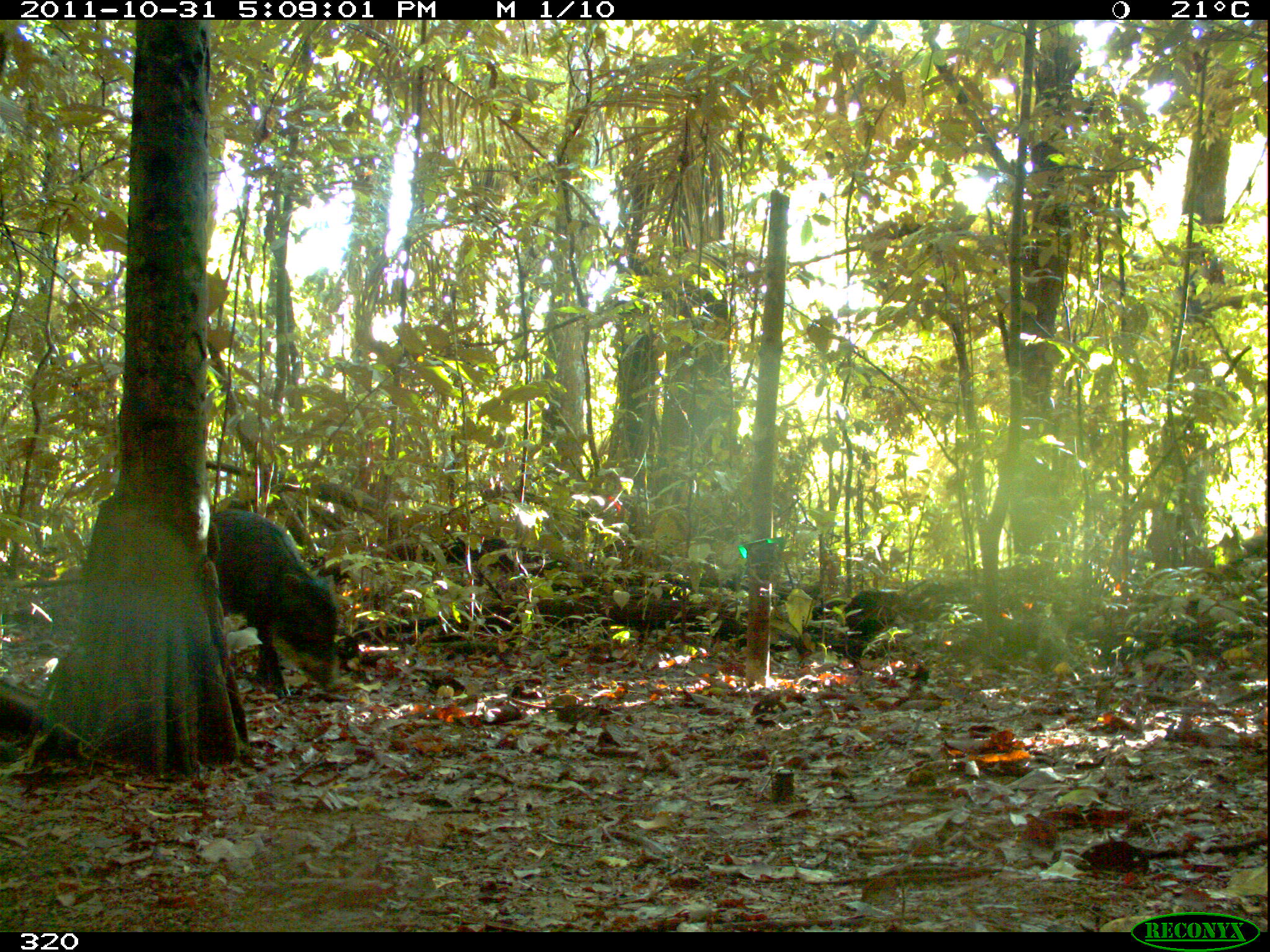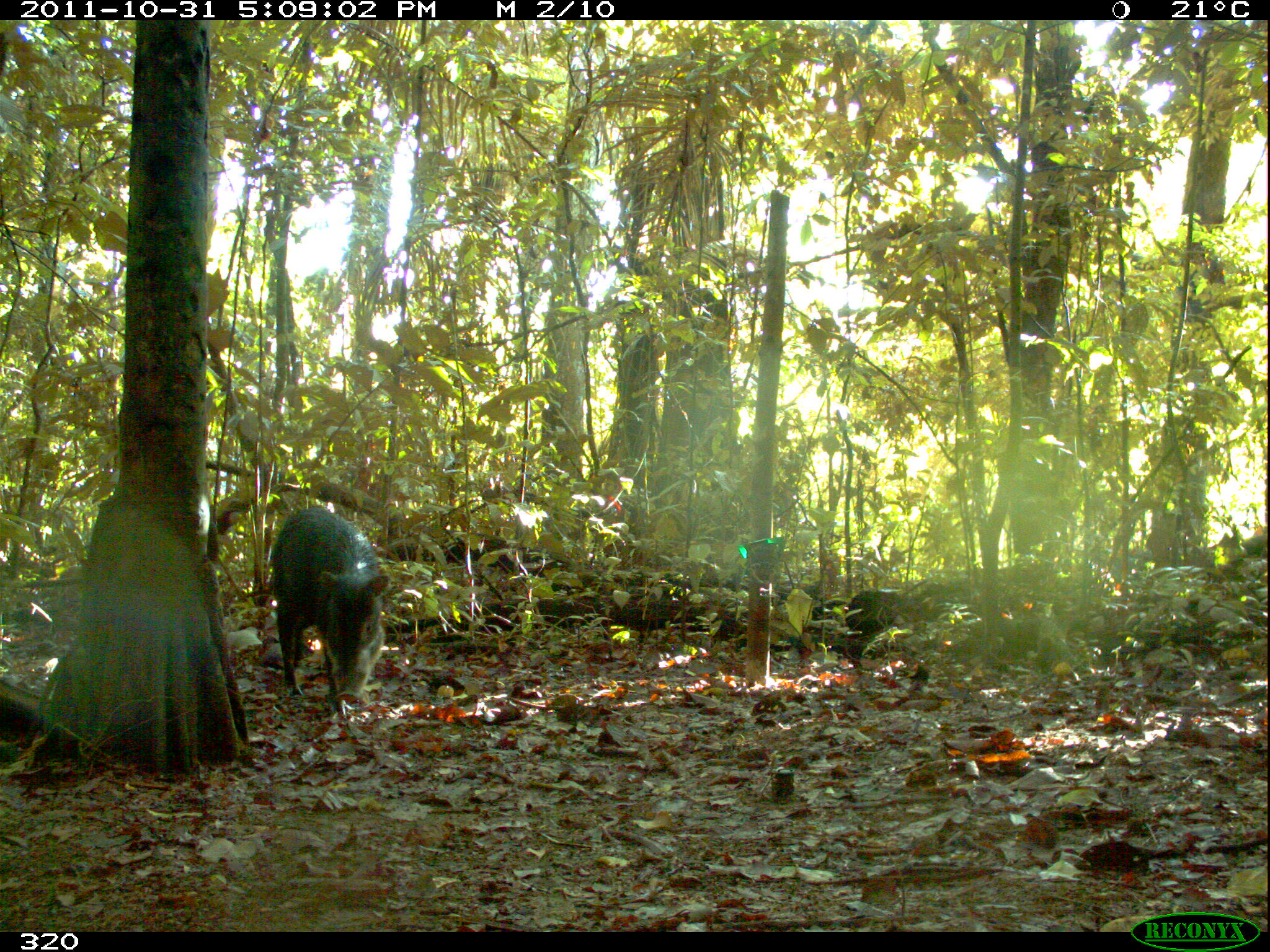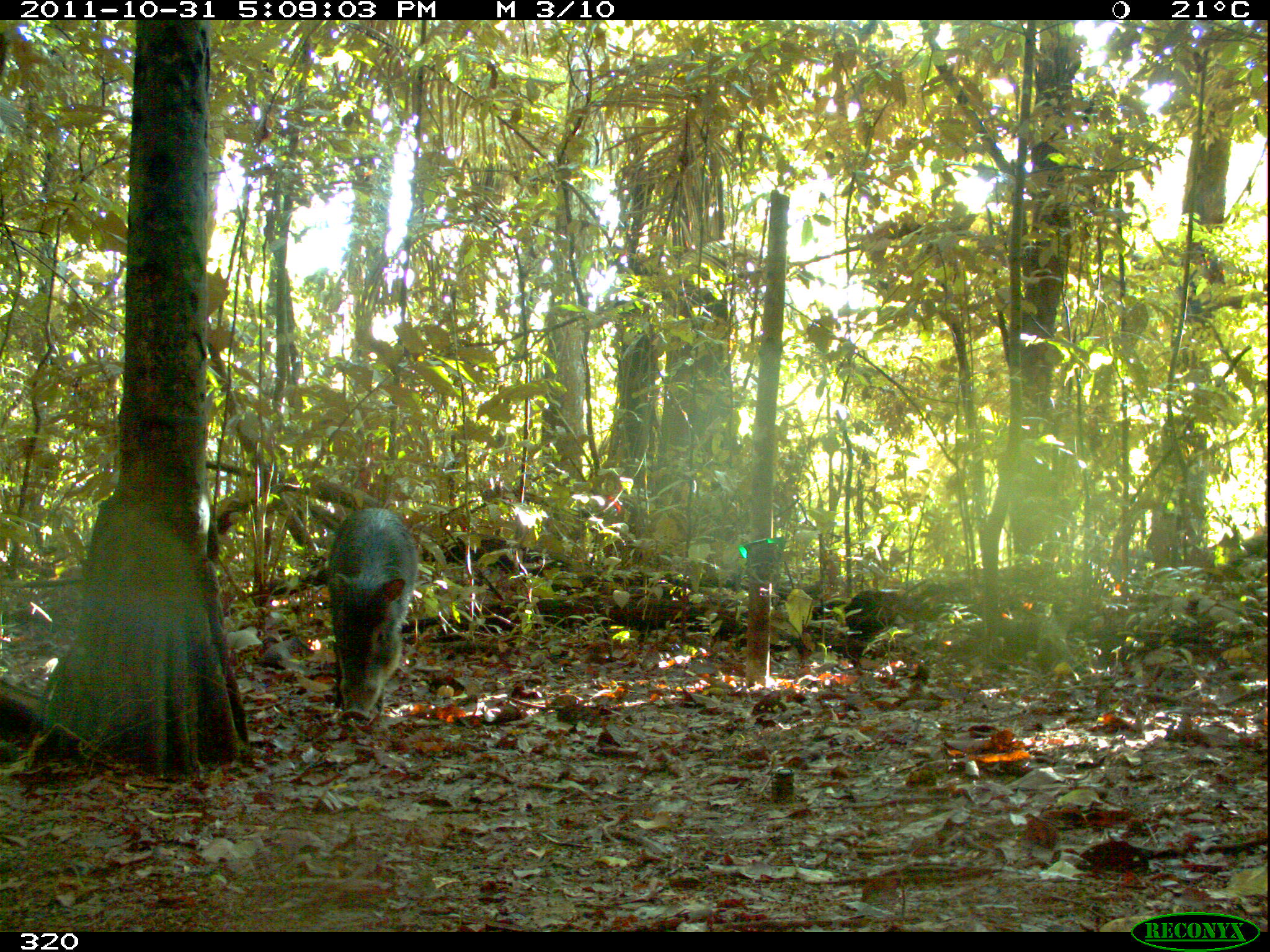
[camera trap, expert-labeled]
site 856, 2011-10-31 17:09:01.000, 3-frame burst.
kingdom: Animalia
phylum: Chordata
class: Mammalia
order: Artiodactyla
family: Tayassuidae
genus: Tayassu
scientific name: Tayassu pecari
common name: white-lipped peccary